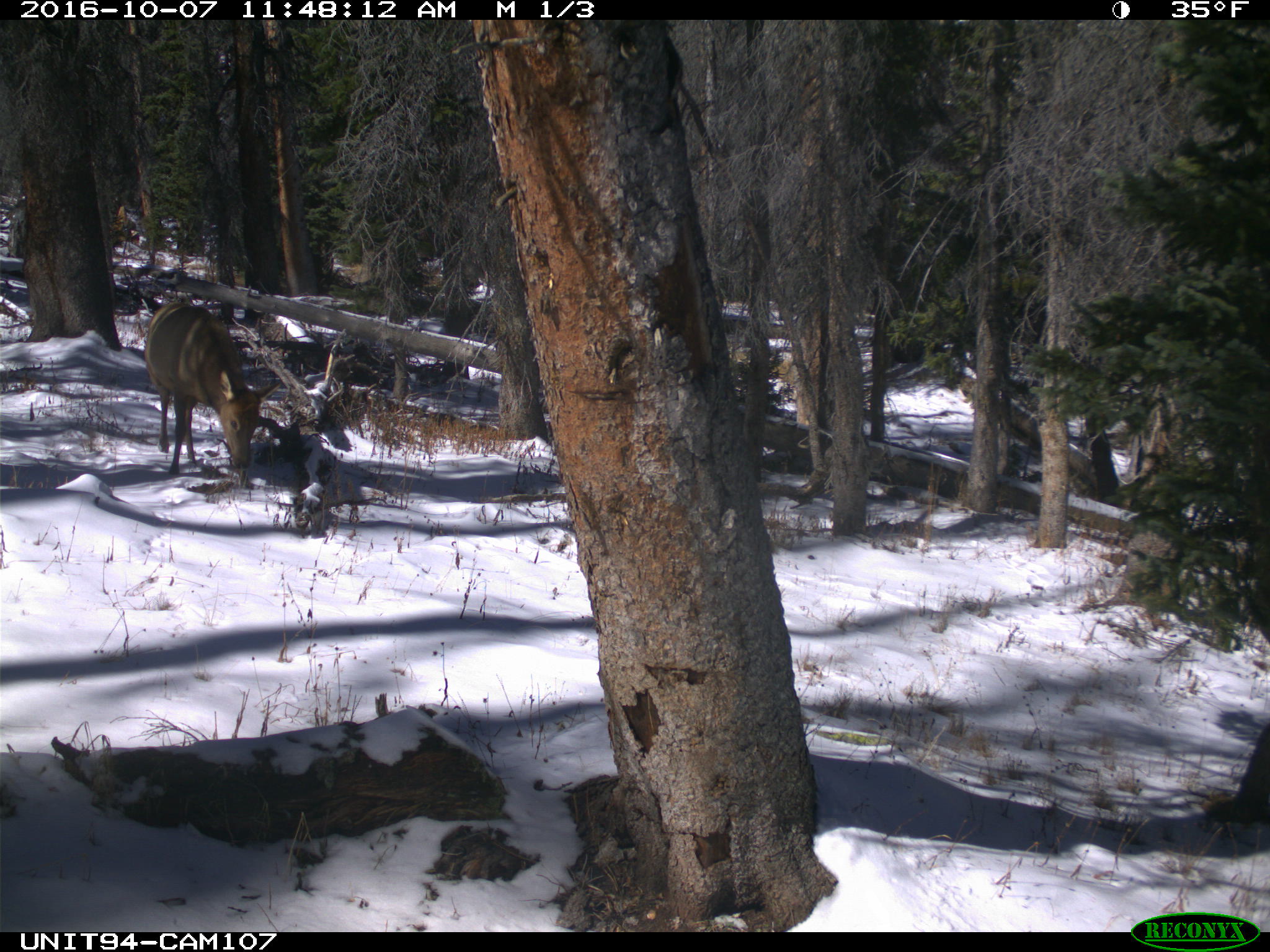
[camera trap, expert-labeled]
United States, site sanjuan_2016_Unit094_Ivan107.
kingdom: Animalia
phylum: Chordata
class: Mammalia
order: Artiodactyla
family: Cervidae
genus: Cervus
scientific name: Cervus elaphus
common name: red deer